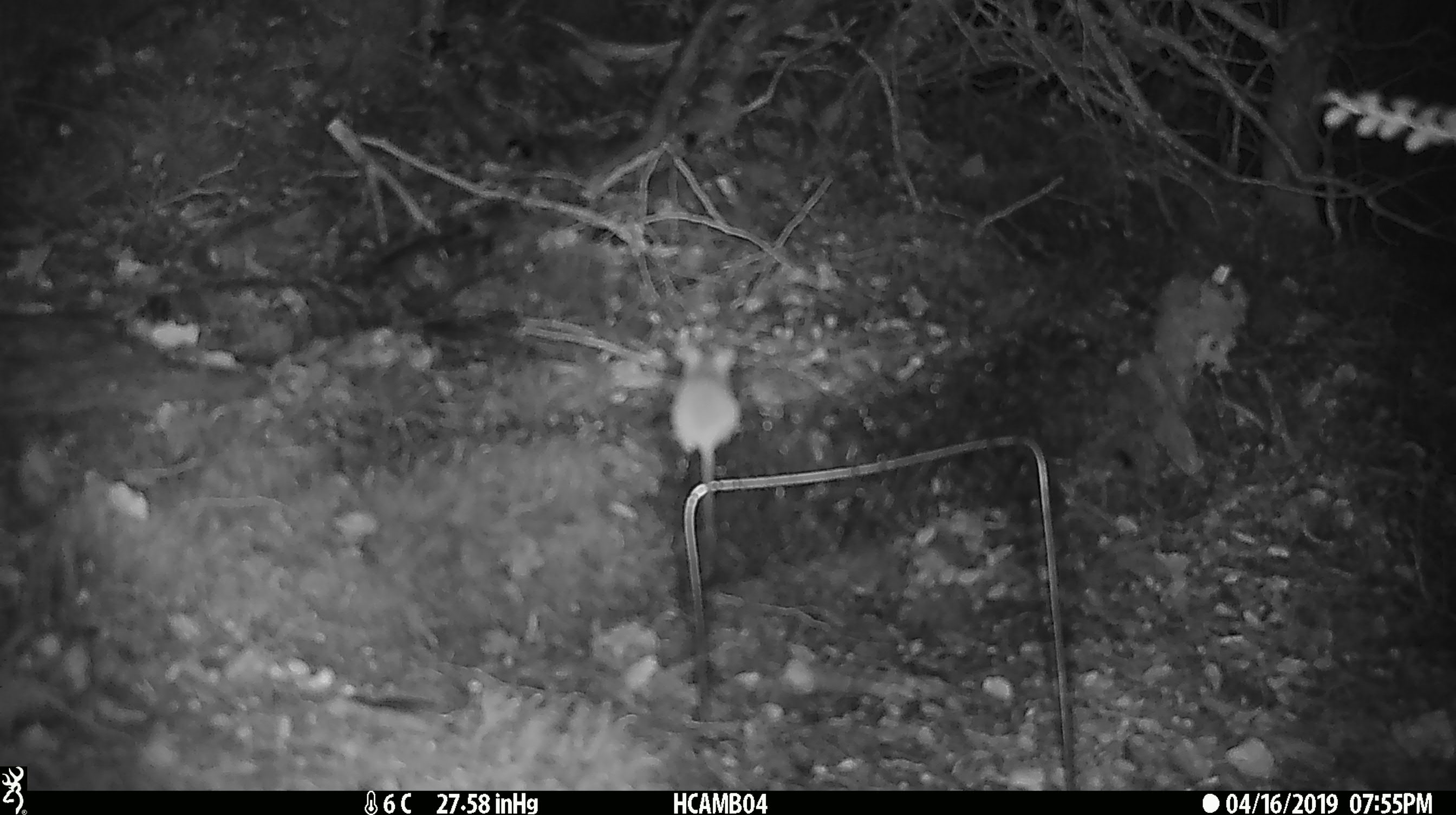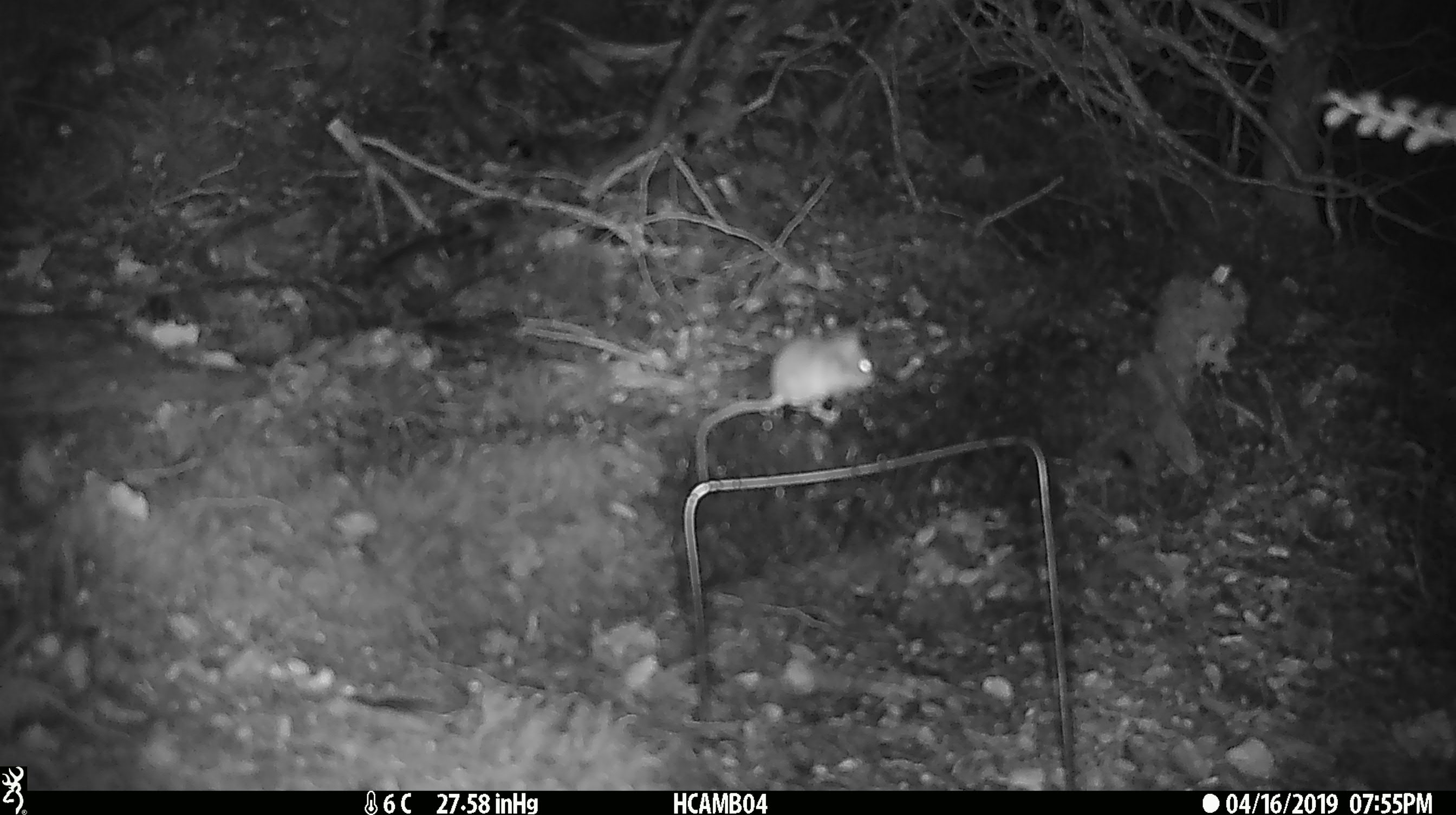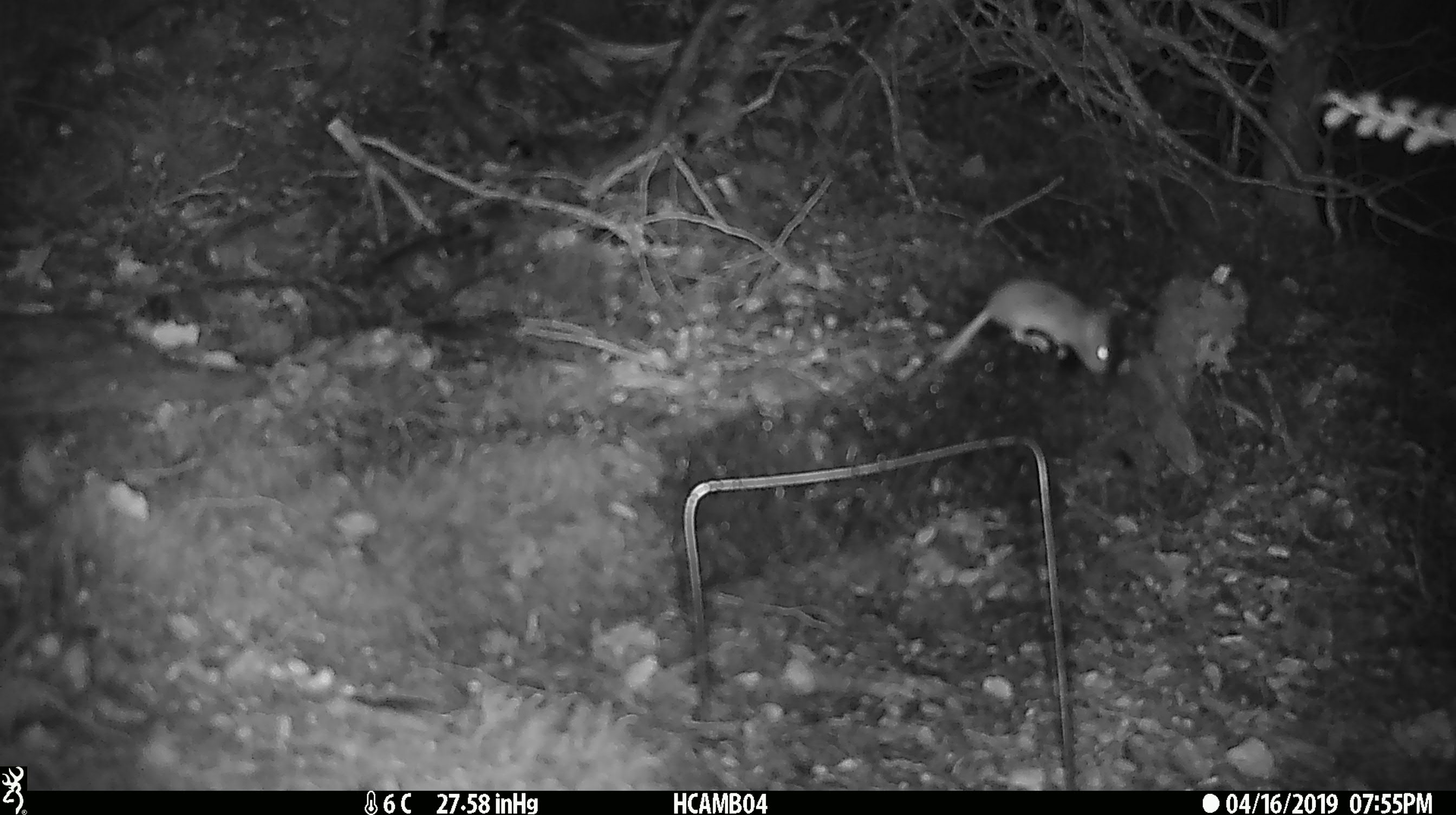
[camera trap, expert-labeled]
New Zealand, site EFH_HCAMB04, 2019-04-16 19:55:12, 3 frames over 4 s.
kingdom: Animalia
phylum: Chordata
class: Mammalia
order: Rodentia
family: Muridae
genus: Mus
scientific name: Mus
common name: mouse